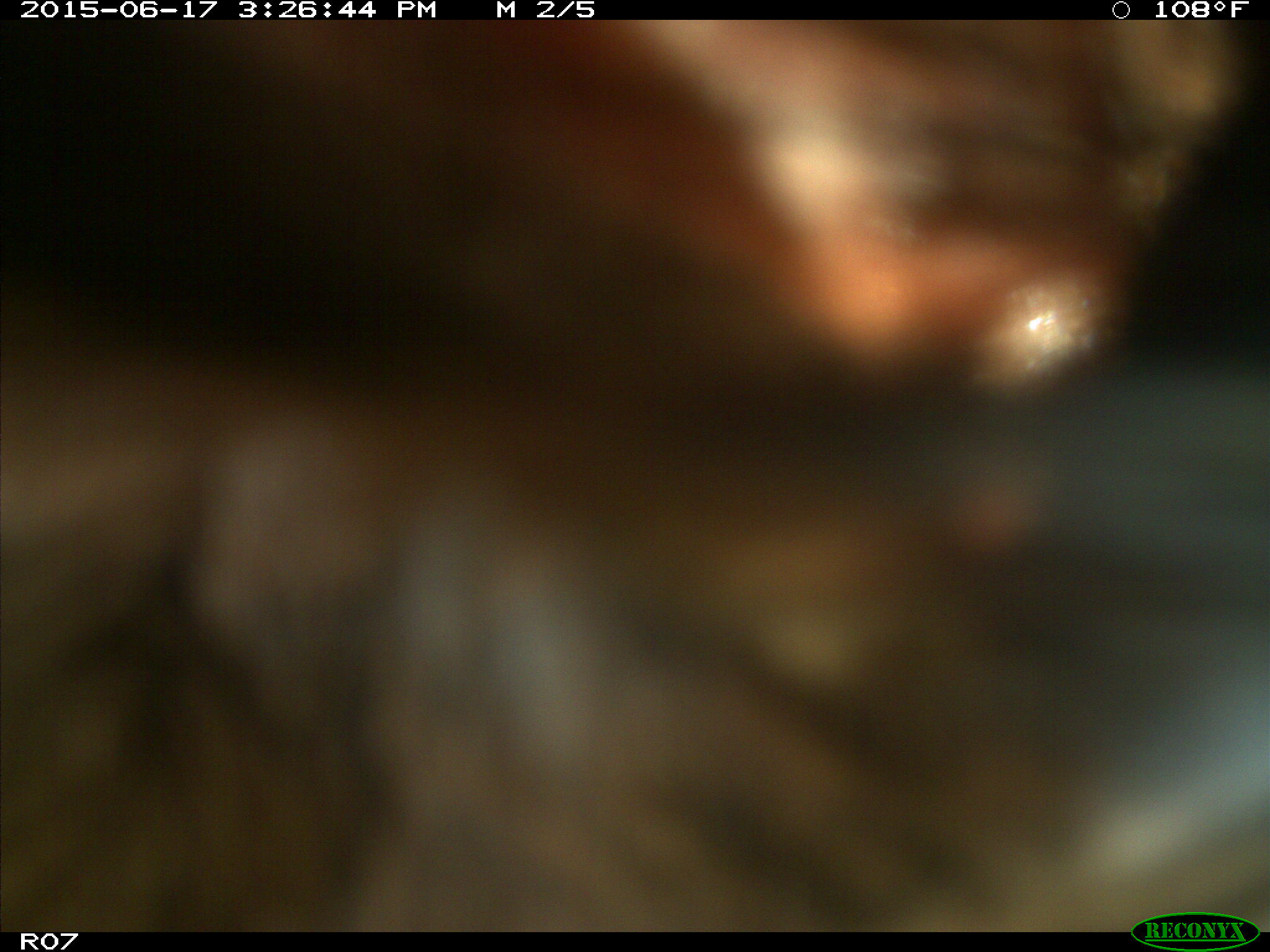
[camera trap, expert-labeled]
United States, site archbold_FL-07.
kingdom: Animalia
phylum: Chordata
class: Mammalia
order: Artiodactyla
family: Bovidae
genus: Bos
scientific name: Bos taurus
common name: domestic cow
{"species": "Bos taurus (domestic cow)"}